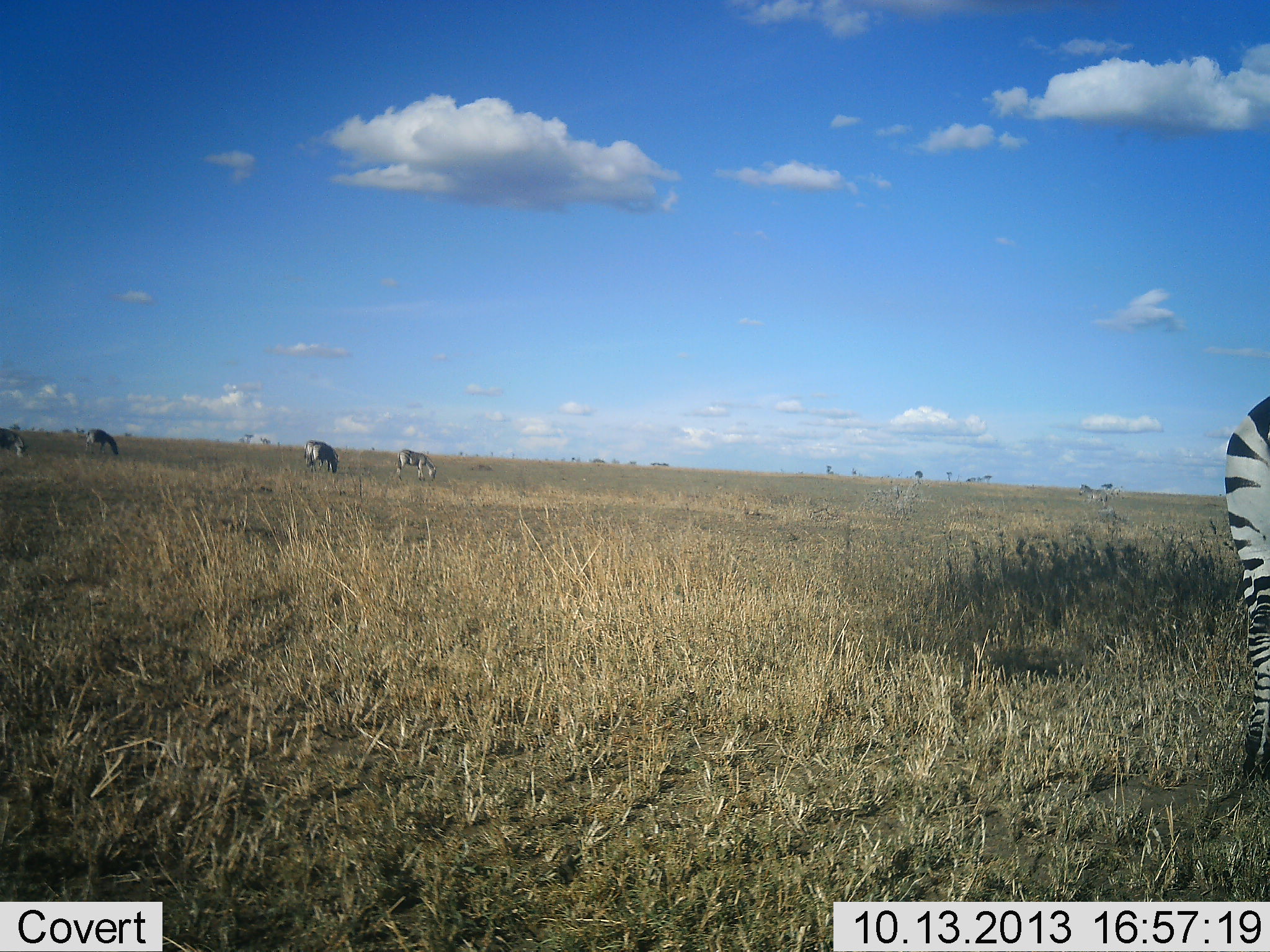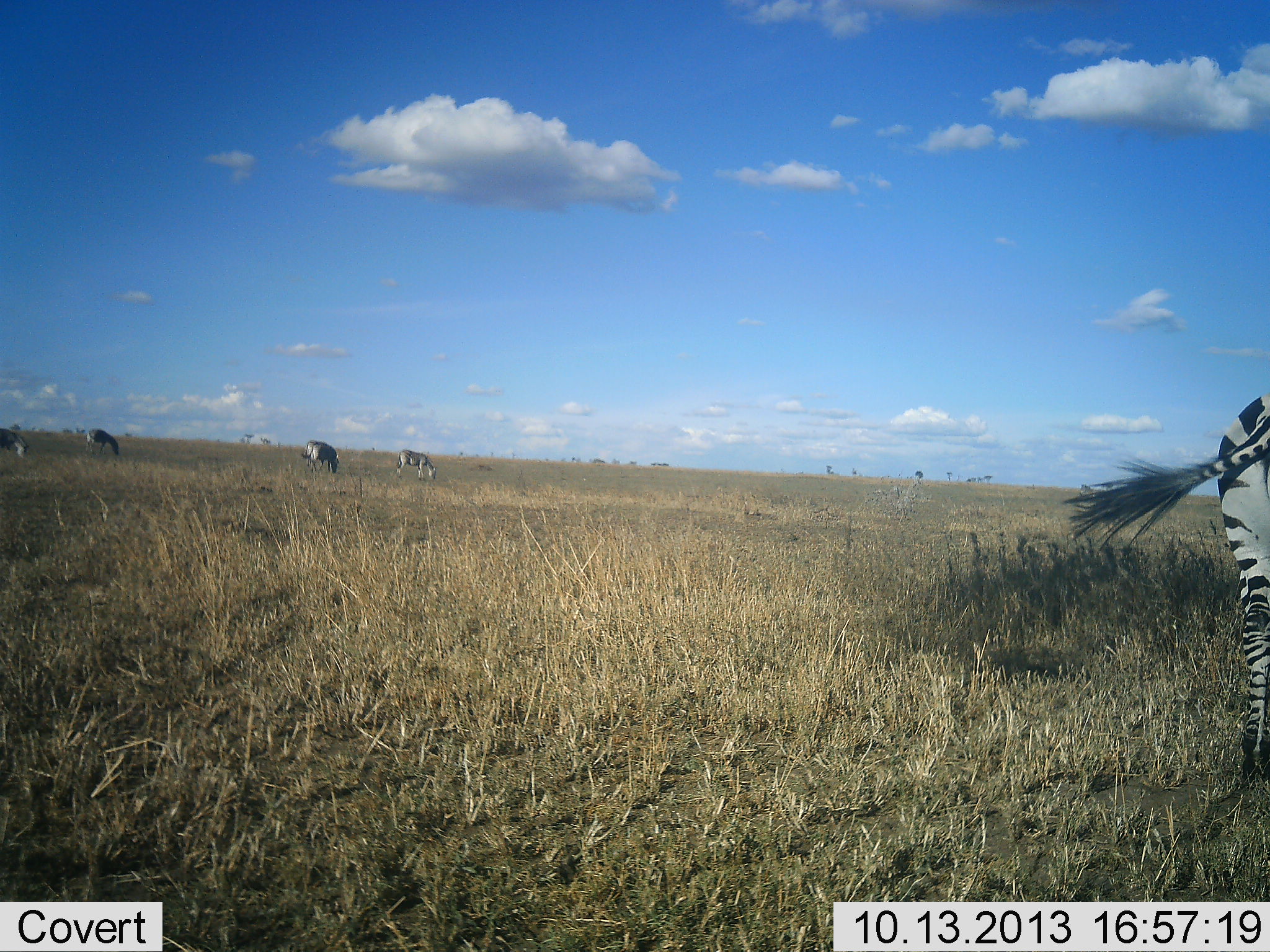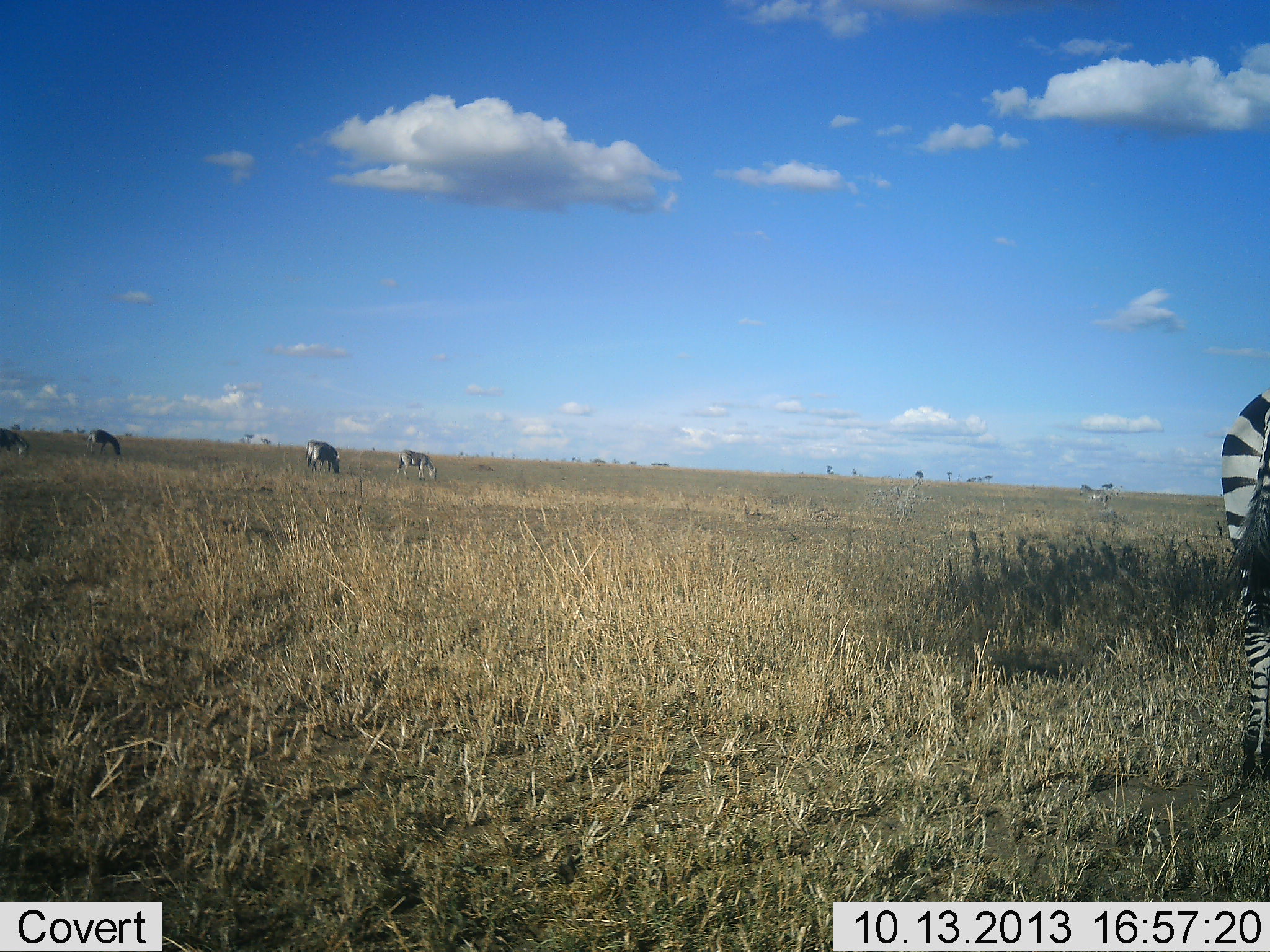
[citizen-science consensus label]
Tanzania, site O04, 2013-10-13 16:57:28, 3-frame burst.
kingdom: Animalia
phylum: Chordata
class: Mammalia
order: Perissodactyla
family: Equidae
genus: Equus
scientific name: Equus quagga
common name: plains zebra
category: zebra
Zebra (plains zebra) (Equus quagga), count 5. Behavior (volunteer vote fractions): standing 48%, resting 4%, moving 19%, interacting 7%. Young present (vote fraction): 4%. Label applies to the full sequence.